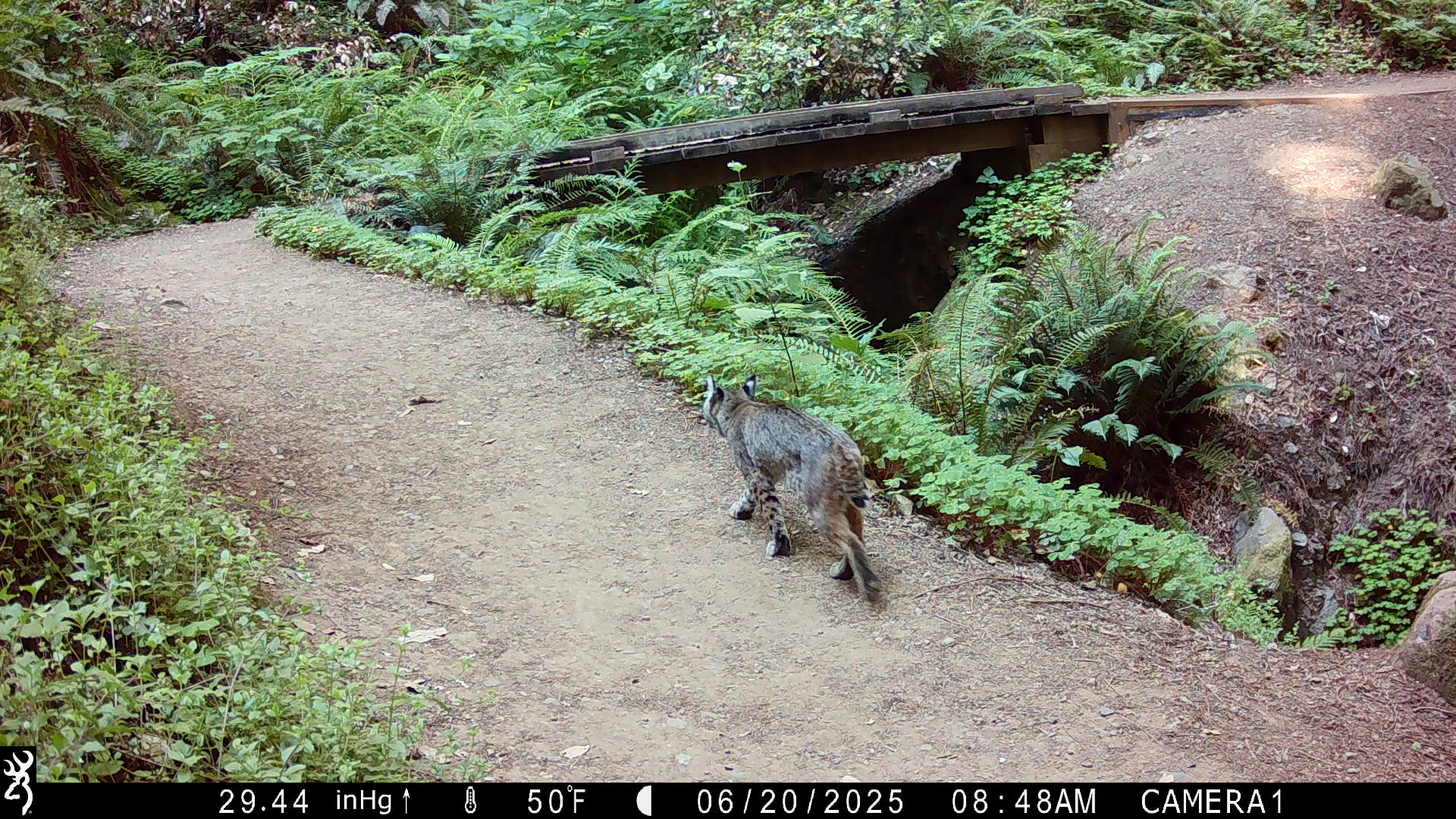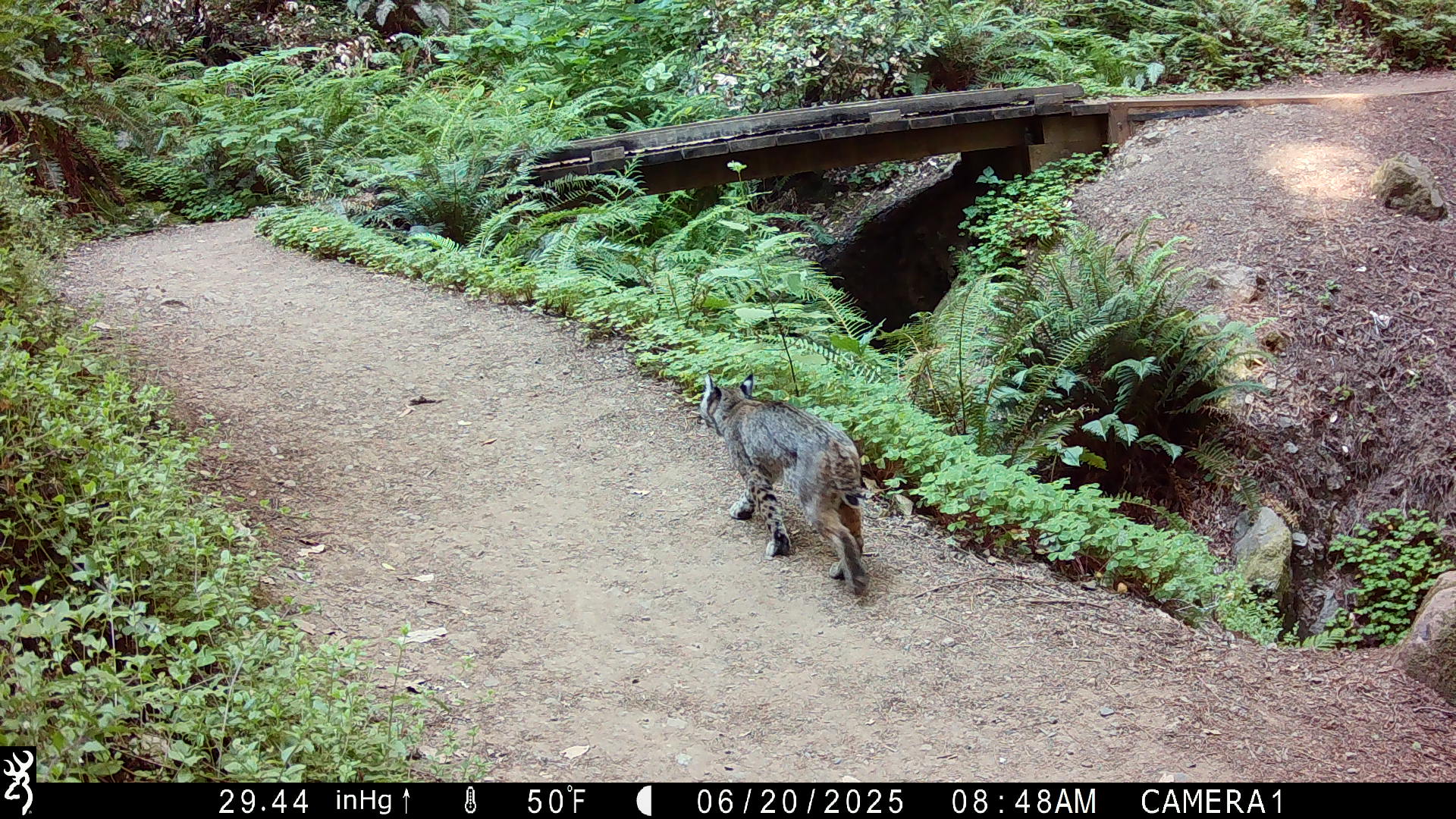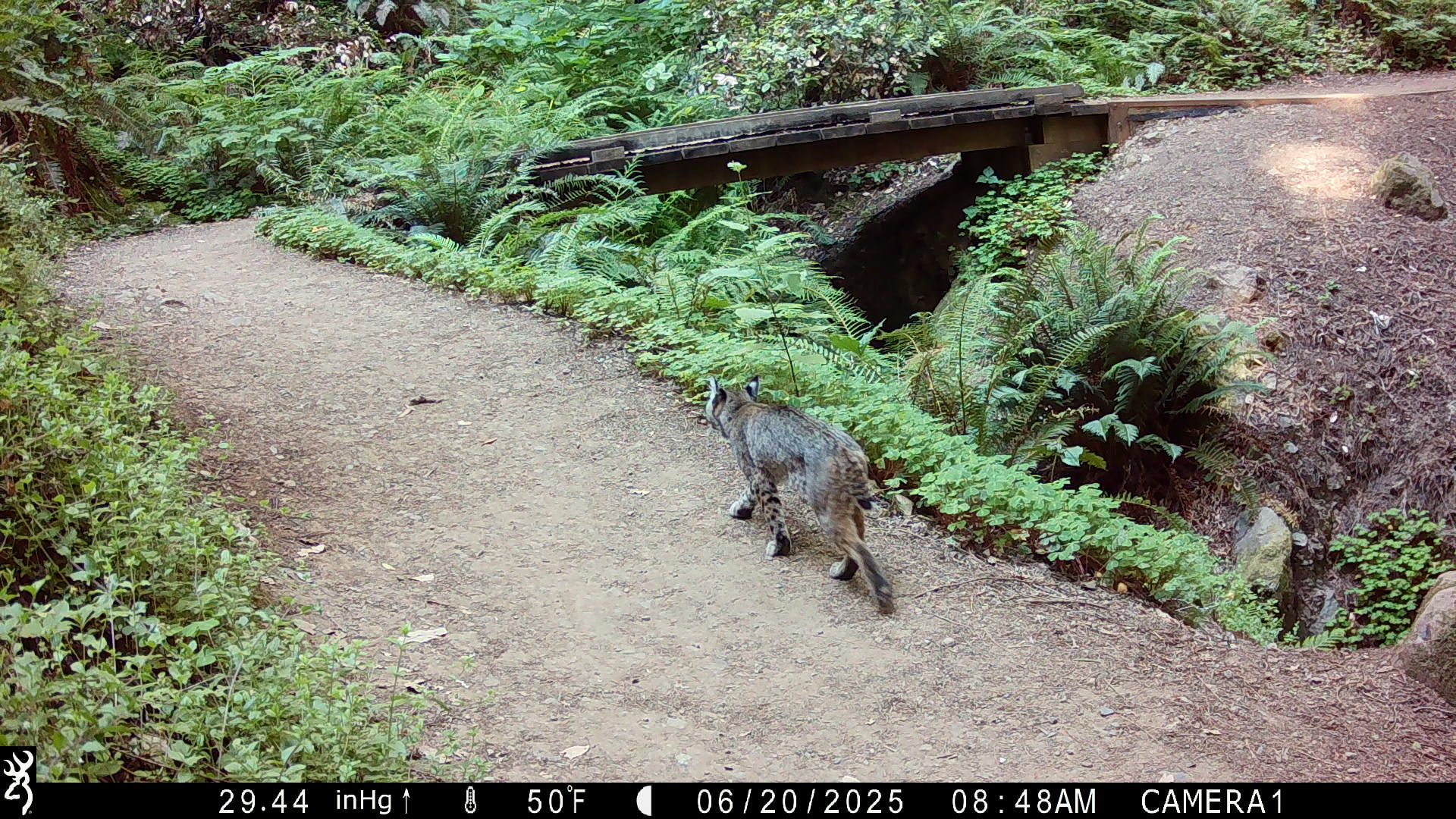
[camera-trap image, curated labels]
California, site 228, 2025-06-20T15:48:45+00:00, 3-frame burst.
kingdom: Animalia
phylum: Chordata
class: Mammalia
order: Carnivora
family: Felidae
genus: Lynx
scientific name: Lynx rufus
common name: bobcat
Bobcat (Lynx rufus).